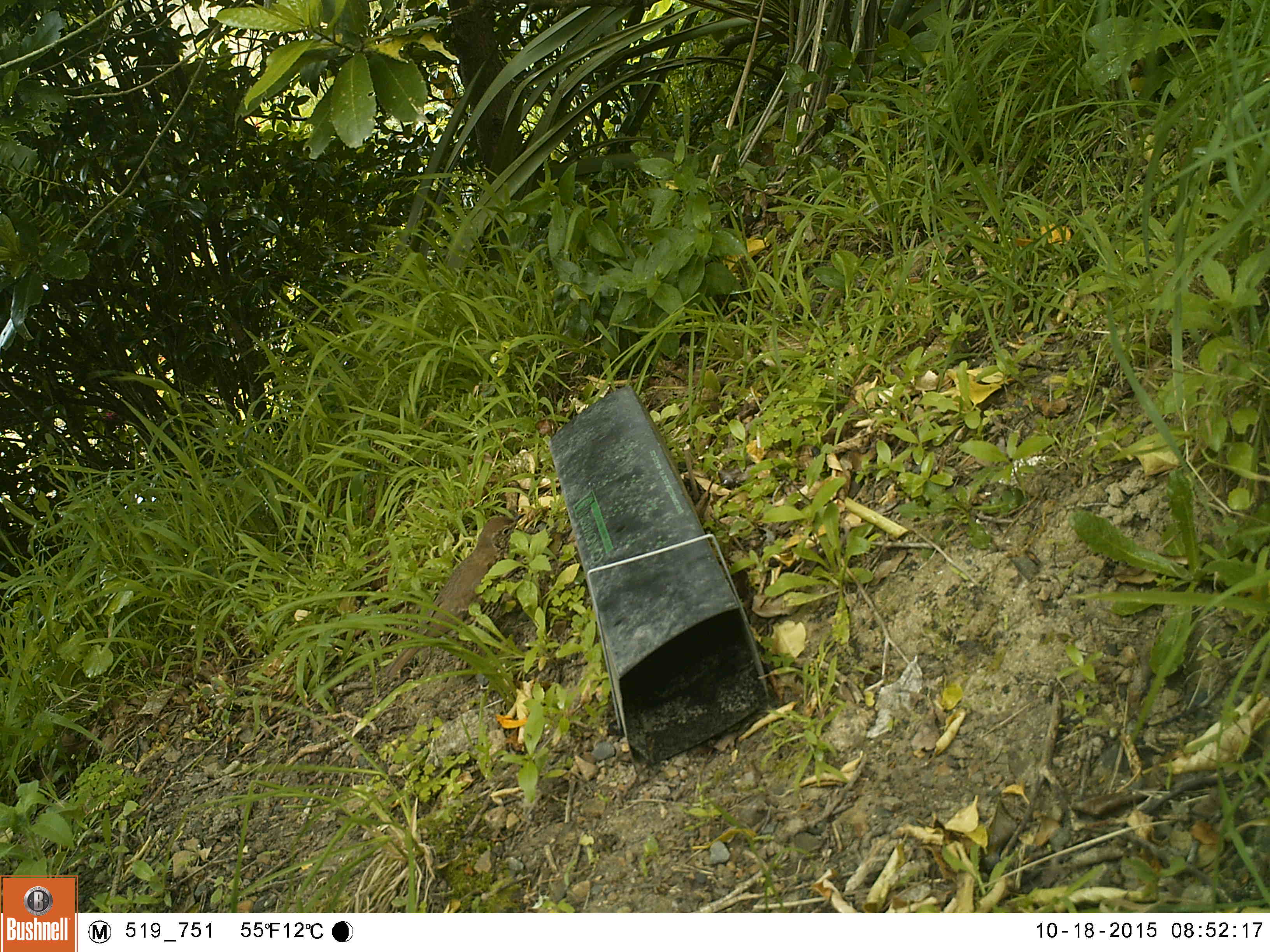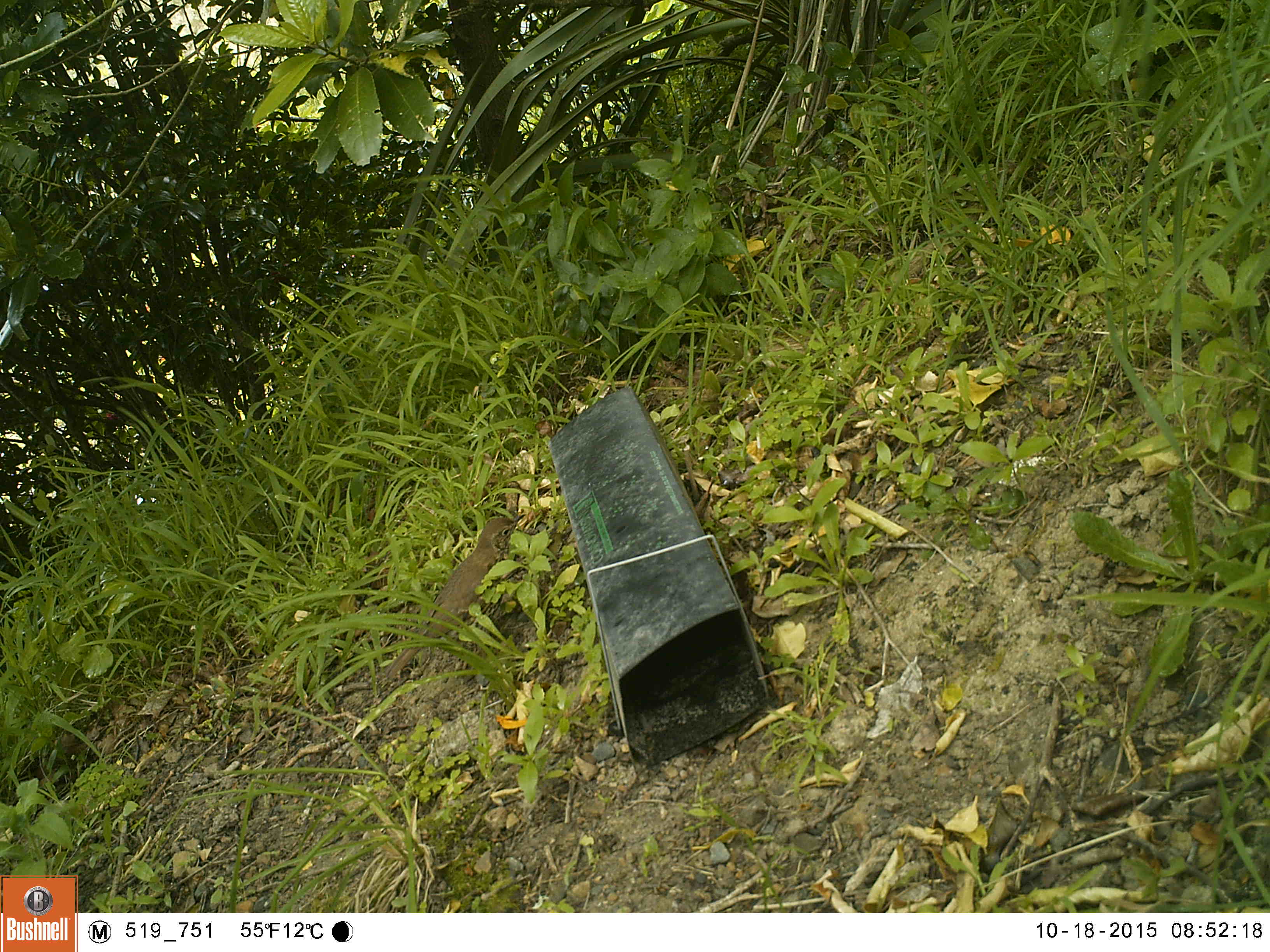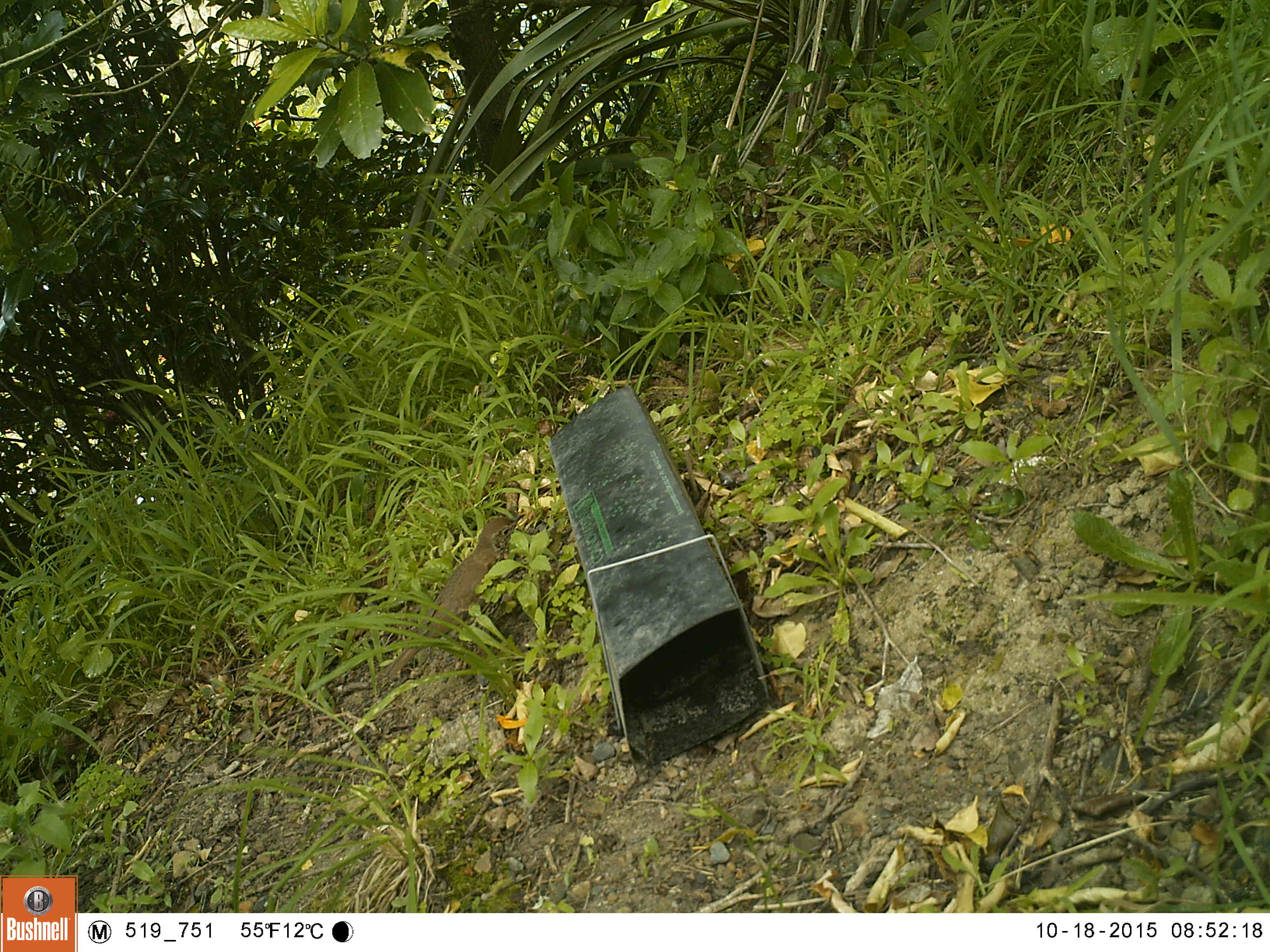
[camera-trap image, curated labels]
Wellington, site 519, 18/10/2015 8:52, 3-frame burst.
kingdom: Animalia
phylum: Chordata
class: Aves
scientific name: Aves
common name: bird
Bird (Aves).